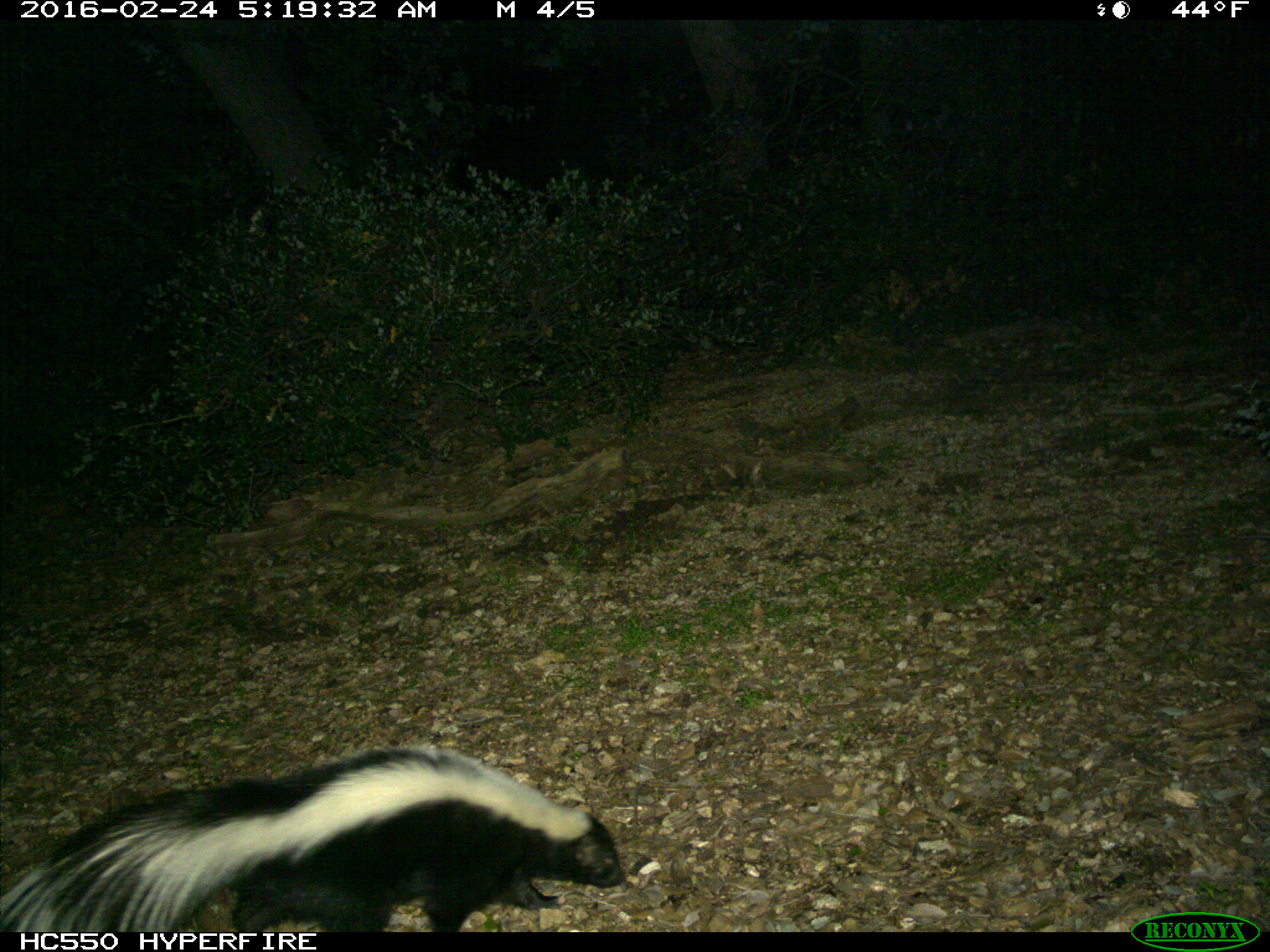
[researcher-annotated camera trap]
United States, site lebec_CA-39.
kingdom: Animalia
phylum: Chordata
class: Mammalia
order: Carnivora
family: Mephitidae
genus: Mephitis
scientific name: Mephitis mephitis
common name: striped skunk